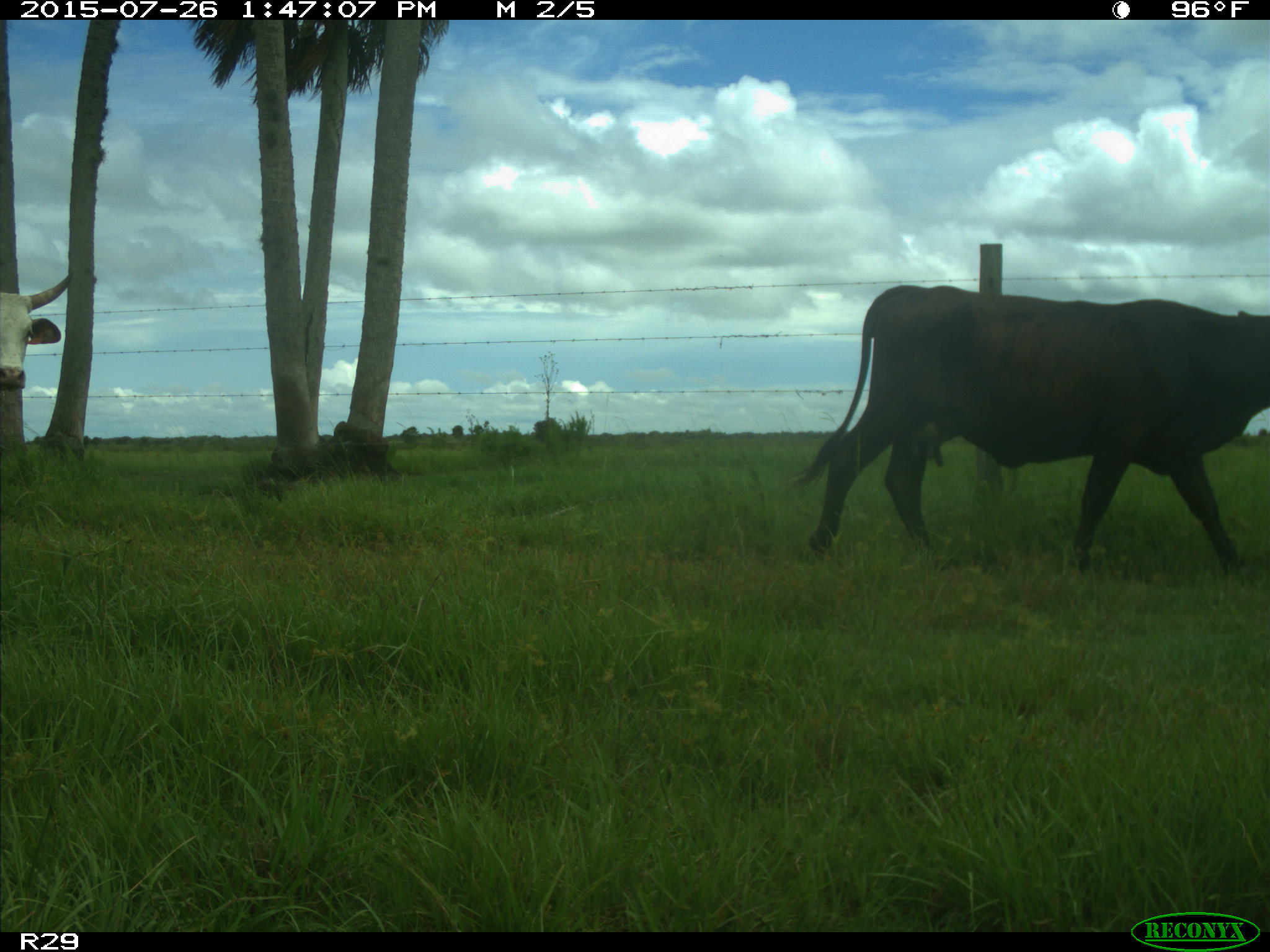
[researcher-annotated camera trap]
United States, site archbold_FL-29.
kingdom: Animalia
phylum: Chordata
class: Mammalia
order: Artiodactyla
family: Bovidae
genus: Bos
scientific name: Bos taurus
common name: domestic cow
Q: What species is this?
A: Bos taurus (domestic cow).